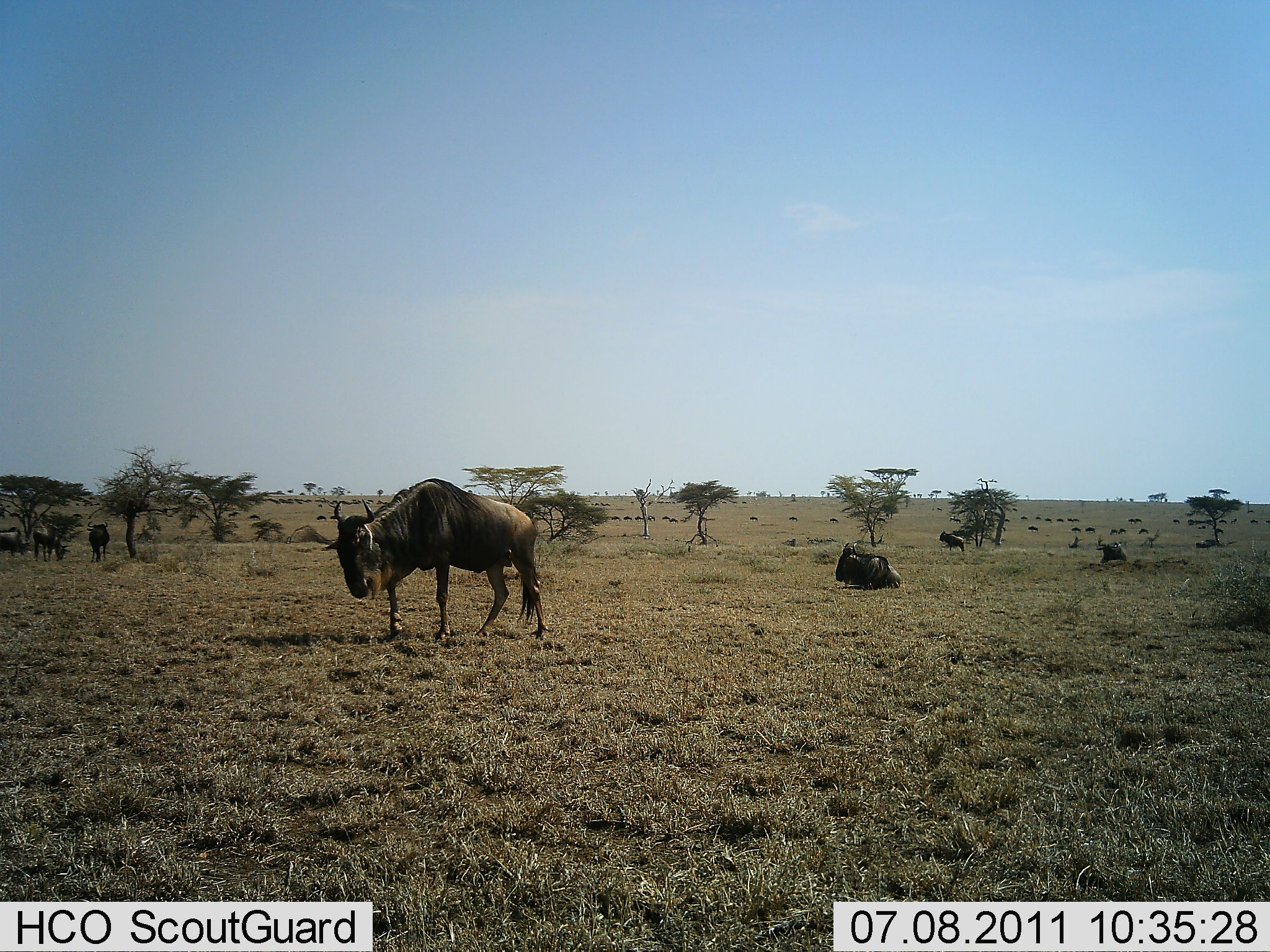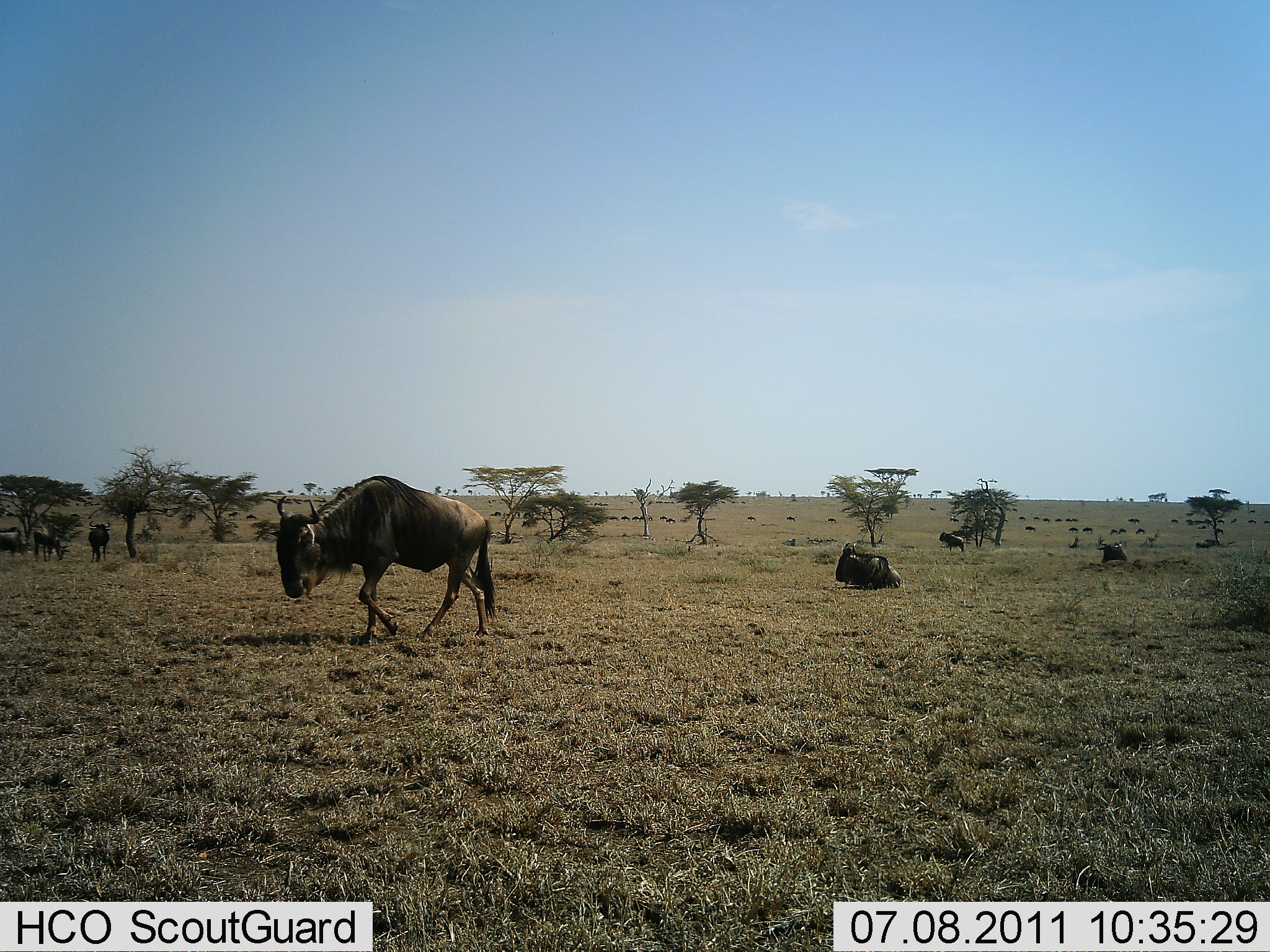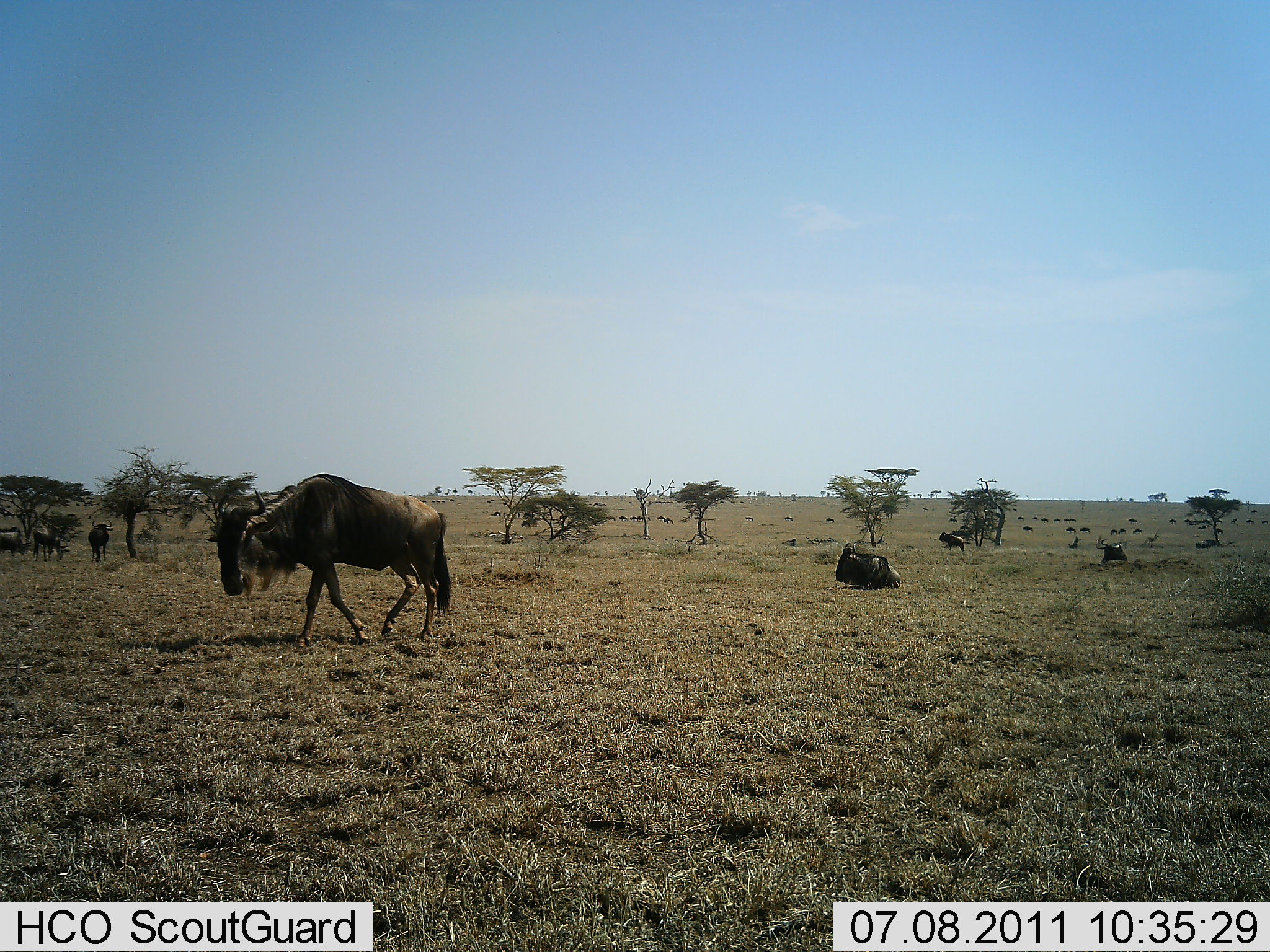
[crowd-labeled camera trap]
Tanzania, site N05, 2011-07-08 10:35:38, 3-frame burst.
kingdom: Animalia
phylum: Chordata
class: Mammalia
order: Artiodactyla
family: Bovidae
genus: Connochaetes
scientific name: Connochaetes taurinus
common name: blue wildebeest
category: wildebeest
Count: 11-50.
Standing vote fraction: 50%.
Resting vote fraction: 70%.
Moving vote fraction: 90%.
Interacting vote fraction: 10%.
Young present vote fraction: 0%.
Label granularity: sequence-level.